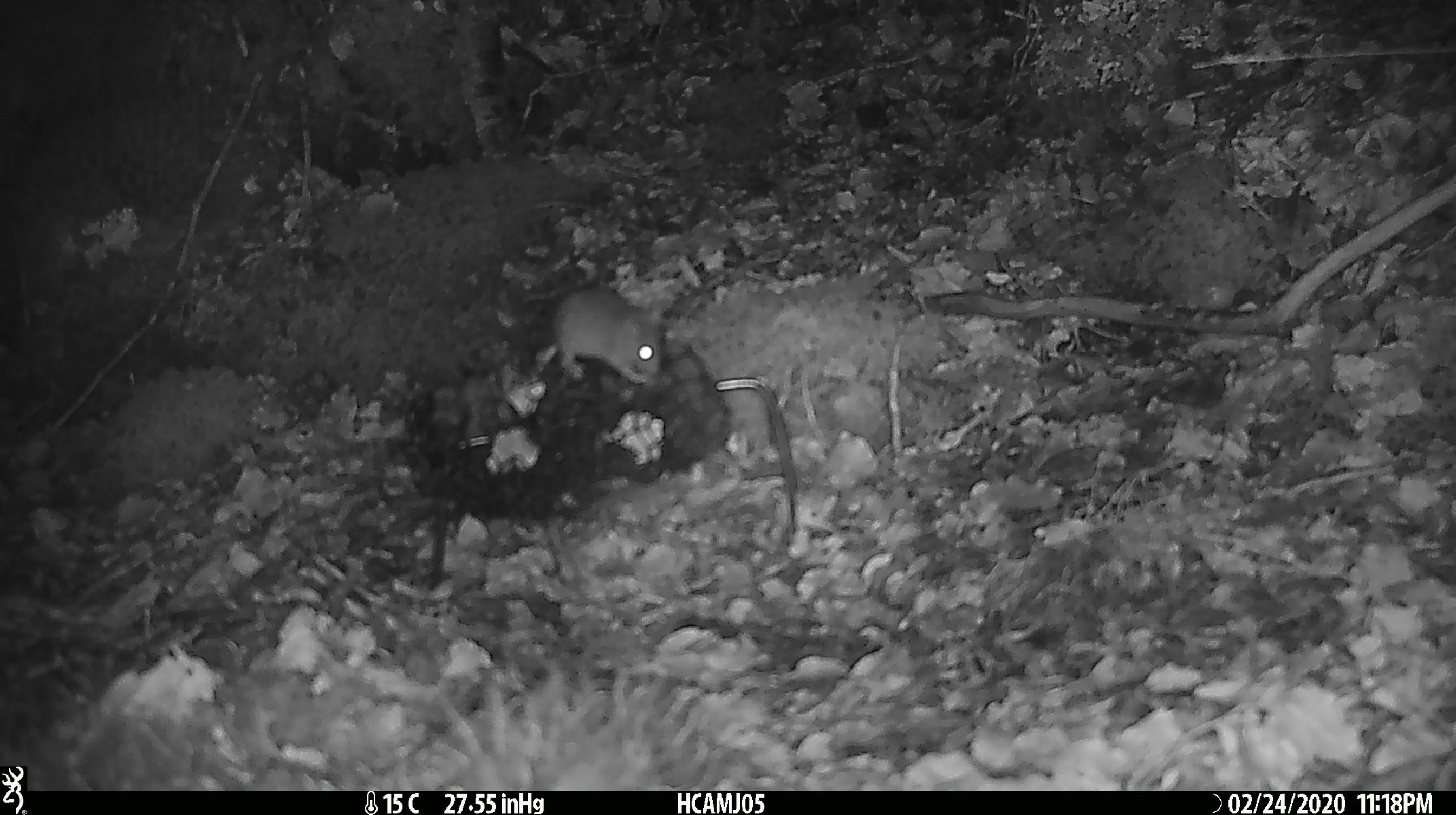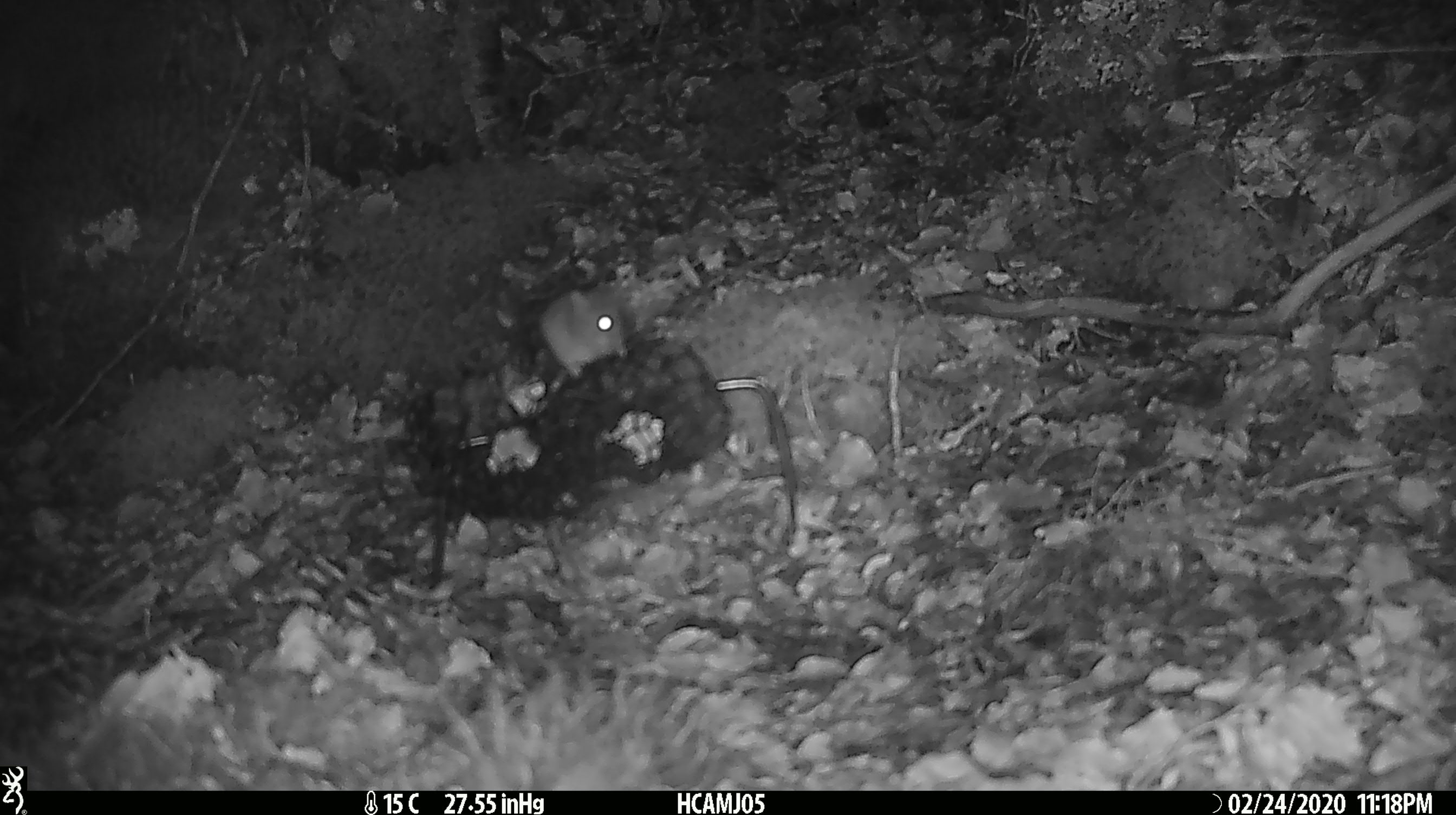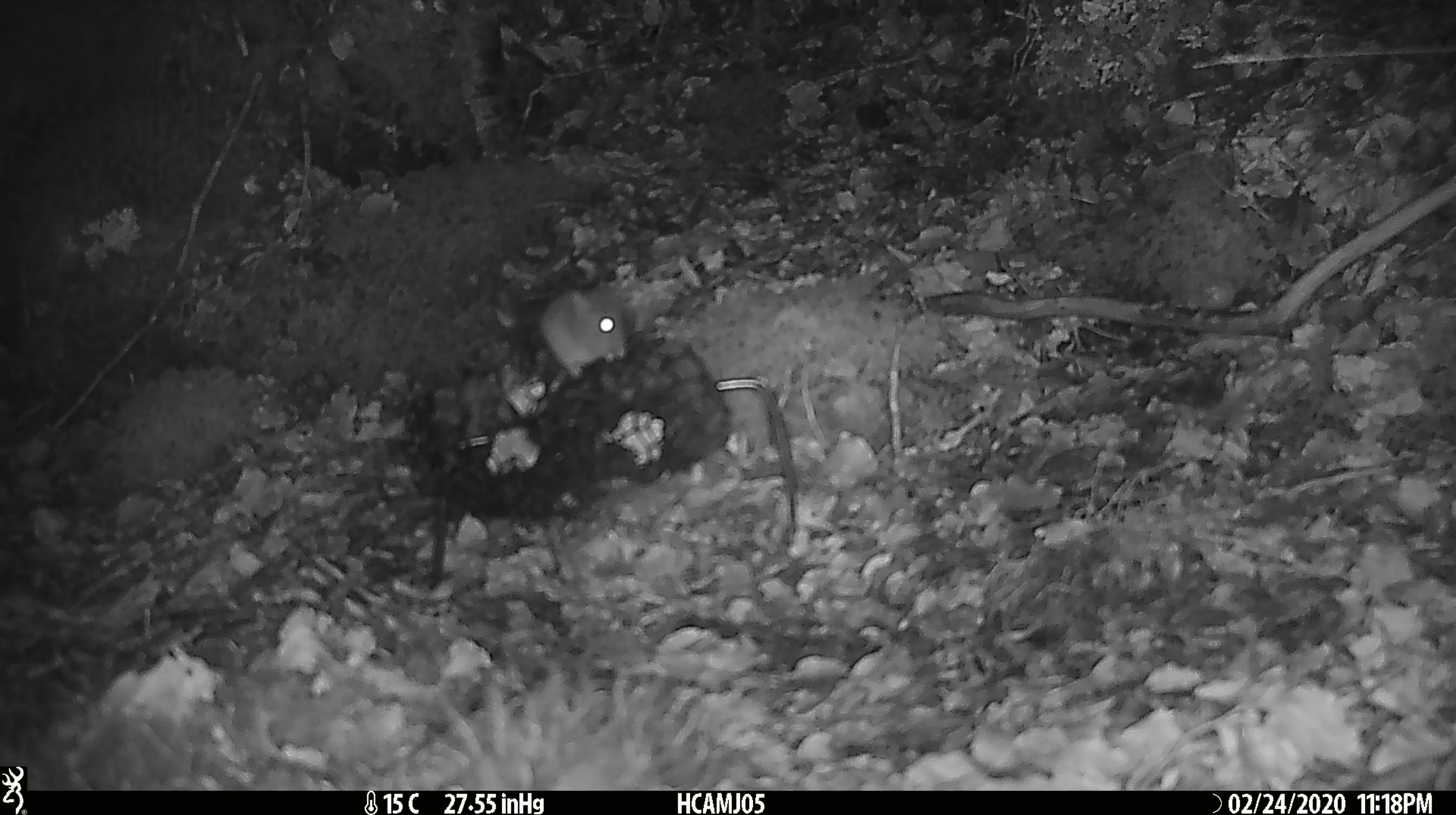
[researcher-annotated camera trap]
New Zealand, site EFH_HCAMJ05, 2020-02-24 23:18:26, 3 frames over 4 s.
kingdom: Animalia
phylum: Chordata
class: Mammalia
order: Rodentia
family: Muridae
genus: Mus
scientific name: Mus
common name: mouse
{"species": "mouse (Mus)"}